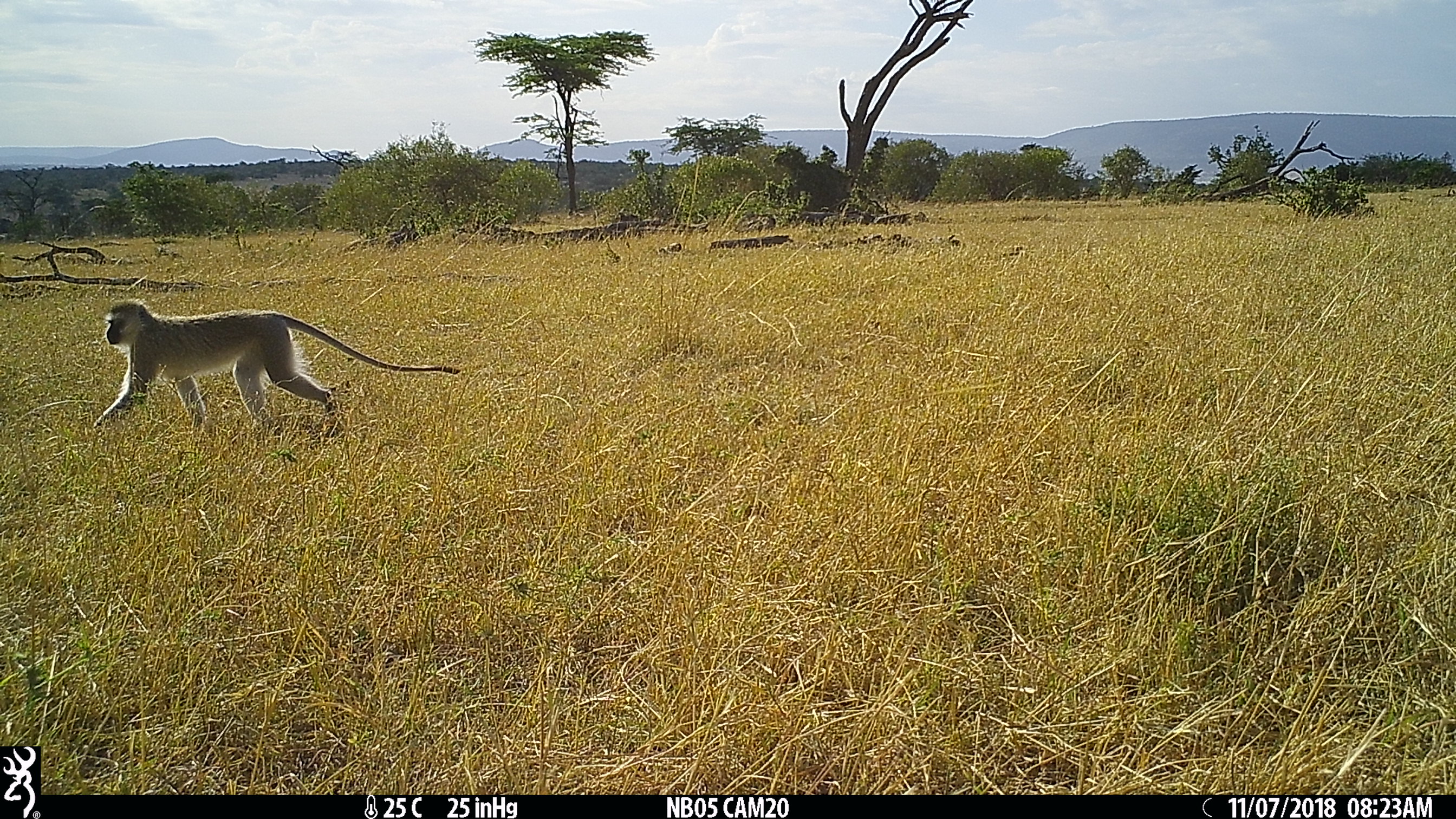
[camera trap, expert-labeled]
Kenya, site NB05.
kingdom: Animalia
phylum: Chordata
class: Mammalia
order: Primates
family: Cercopithecidae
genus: Chlorocebus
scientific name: Chlorocebus pygerythrus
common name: vervet monkey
Vervet monkey (Chlorocebus pygerythrus).